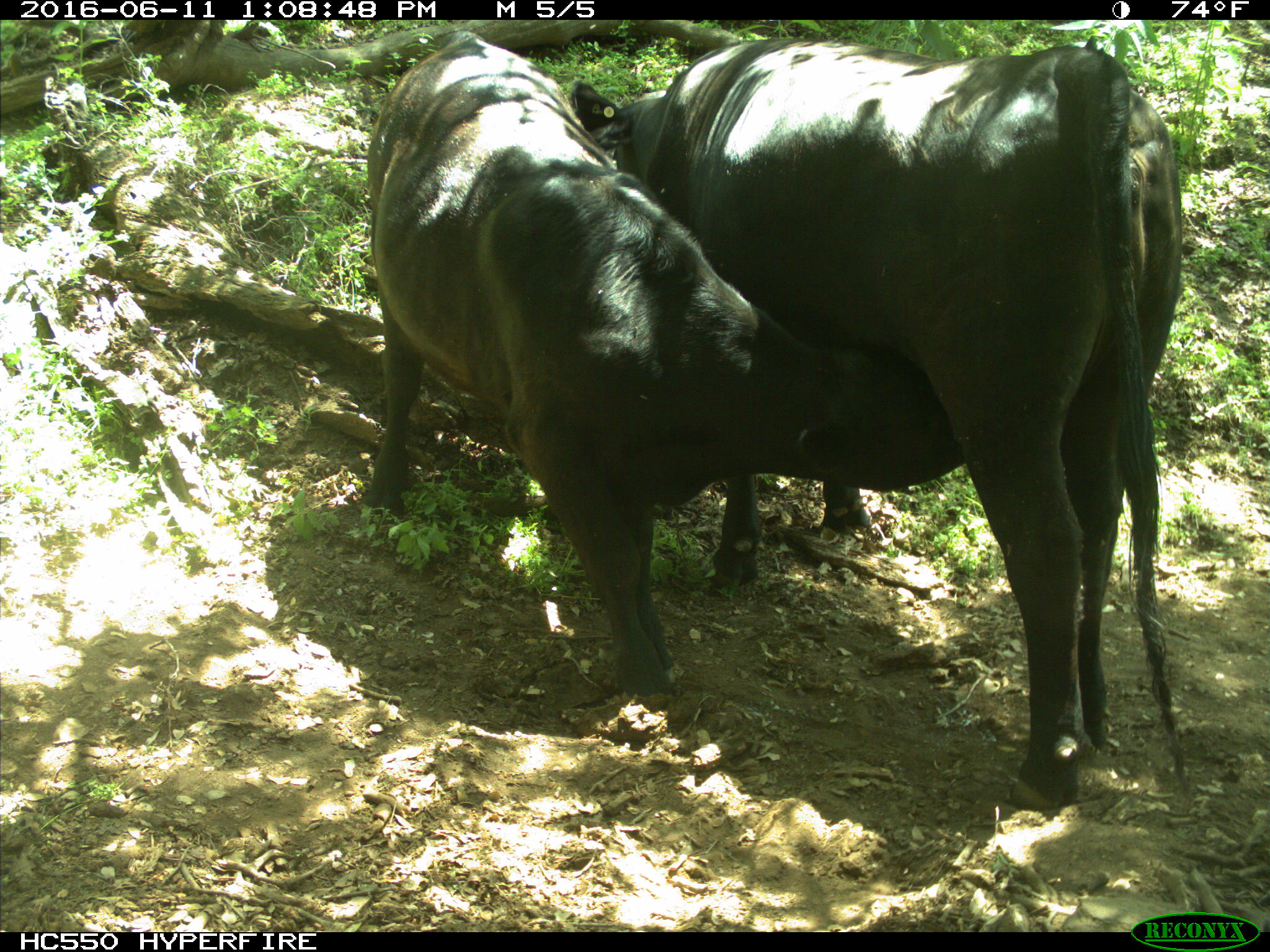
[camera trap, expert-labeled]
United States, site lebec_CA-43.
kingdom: Animalia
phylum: Chordata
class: Mammalia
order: Artiodactyla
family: Bovidae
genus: Bos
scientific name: Bos taurus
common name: domestic cow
Bos taurus (domestic cow).